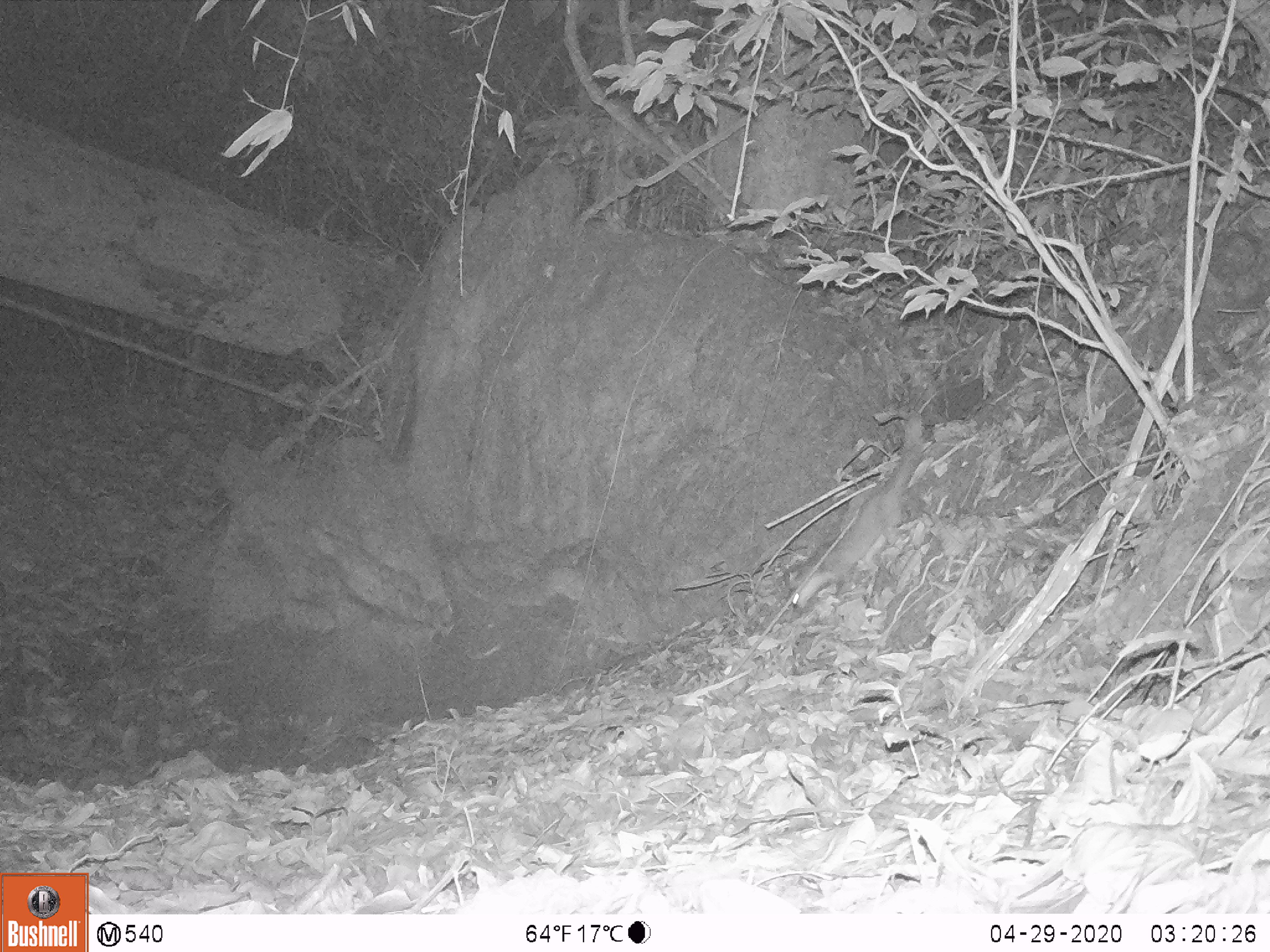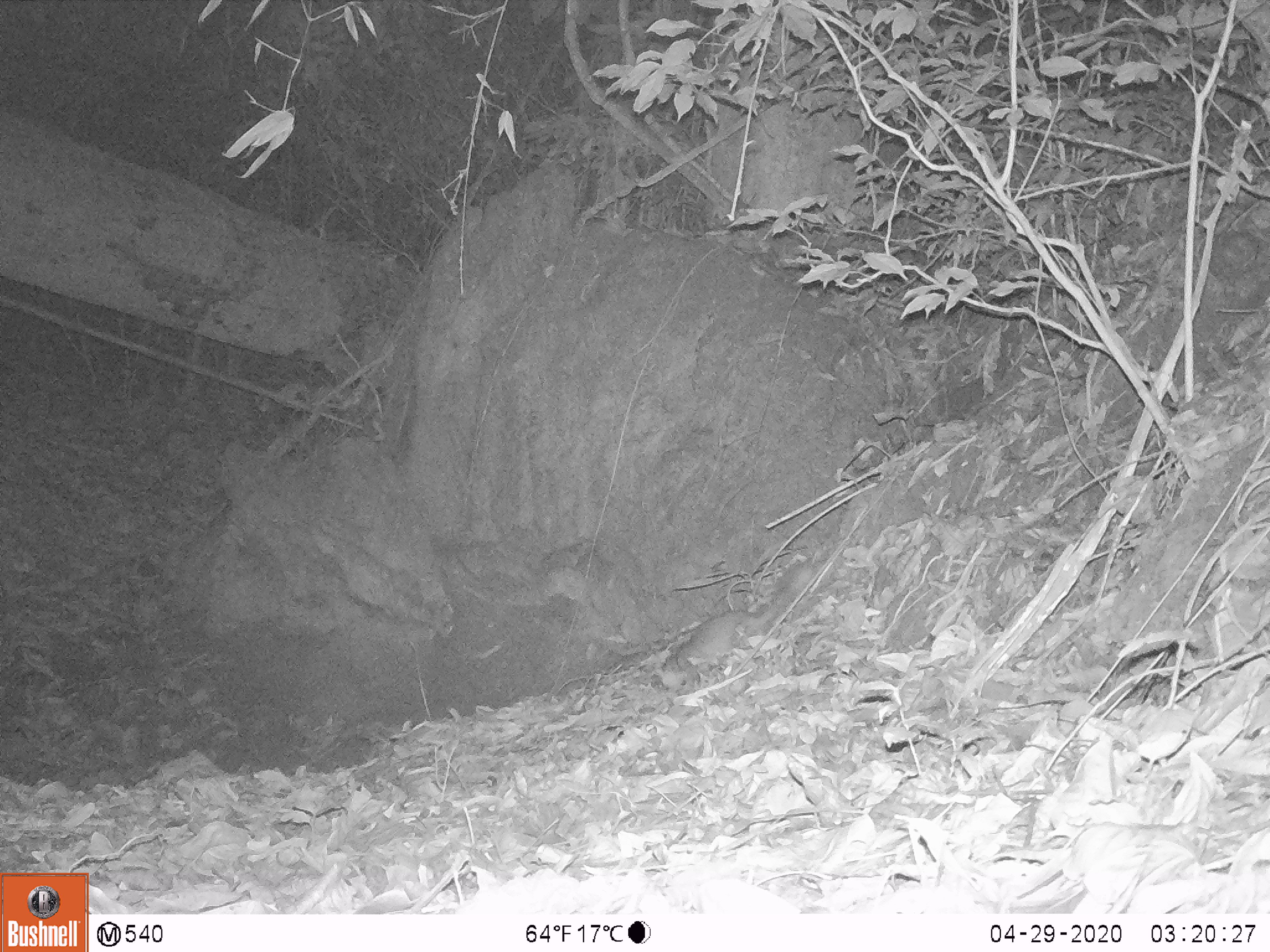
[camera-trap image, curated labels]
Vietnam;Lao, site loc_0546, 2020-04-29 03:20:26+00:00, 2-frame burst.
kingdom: Animalia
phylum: Chordata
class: Mammalia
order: Carnivora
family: Mustelidae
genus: Melogale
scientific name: Melogale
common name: ferret badger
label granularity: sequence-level